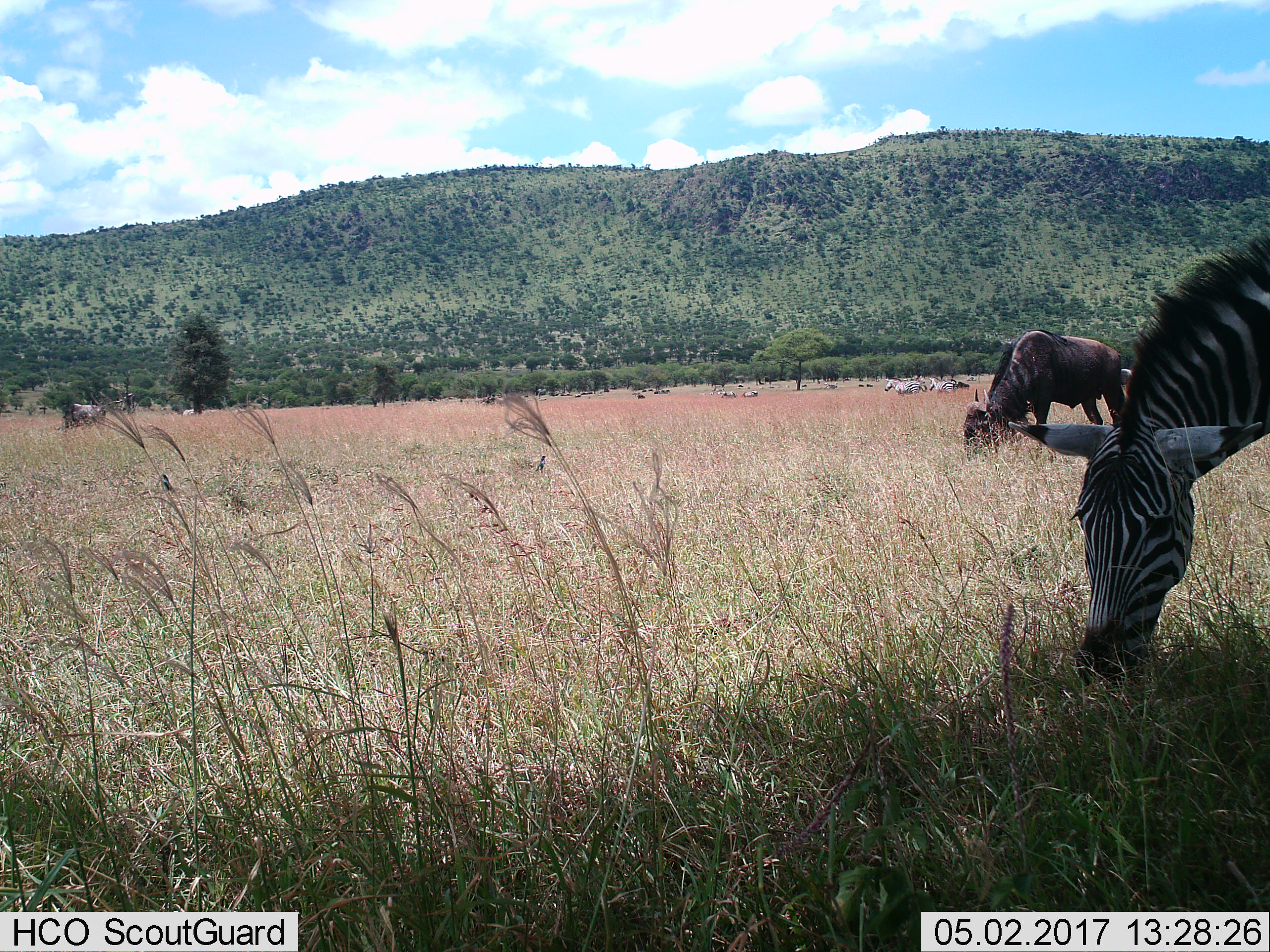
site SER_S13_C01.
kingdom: Animalia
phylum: Chordata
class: Mammalia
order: Perissodactyla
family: Equidae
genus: Equus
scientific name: Equus quagga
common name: plains zebra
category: zebraplains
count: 1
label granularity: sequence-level